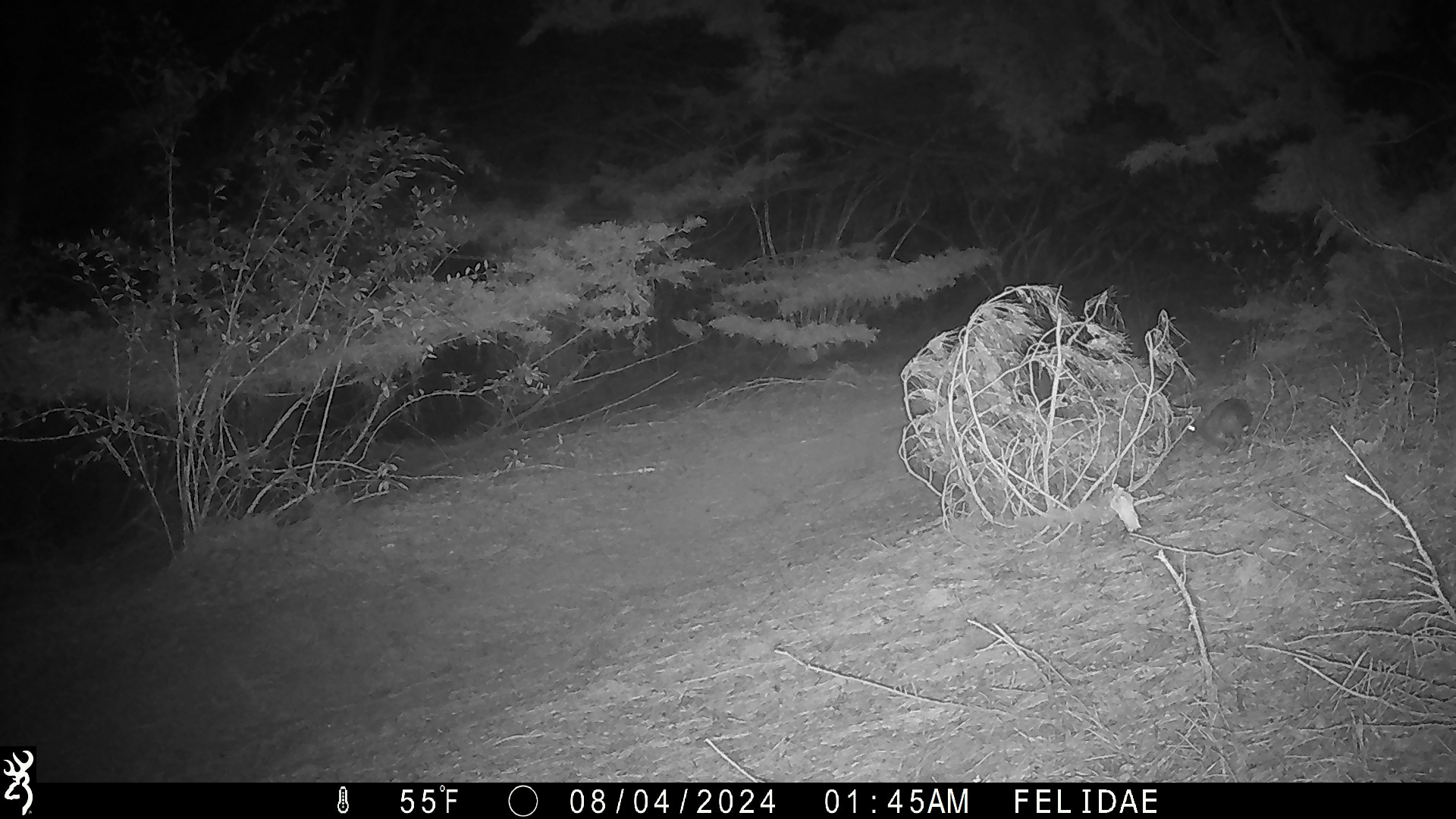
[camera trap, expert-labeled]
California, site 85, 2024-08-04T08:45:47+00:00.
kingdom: Animalia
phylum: Chordata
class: Mammalia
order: Lagomorpha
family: Leporidae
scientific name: Leporidae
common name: rabbit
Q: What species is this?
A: Rabbit (Leporidae).